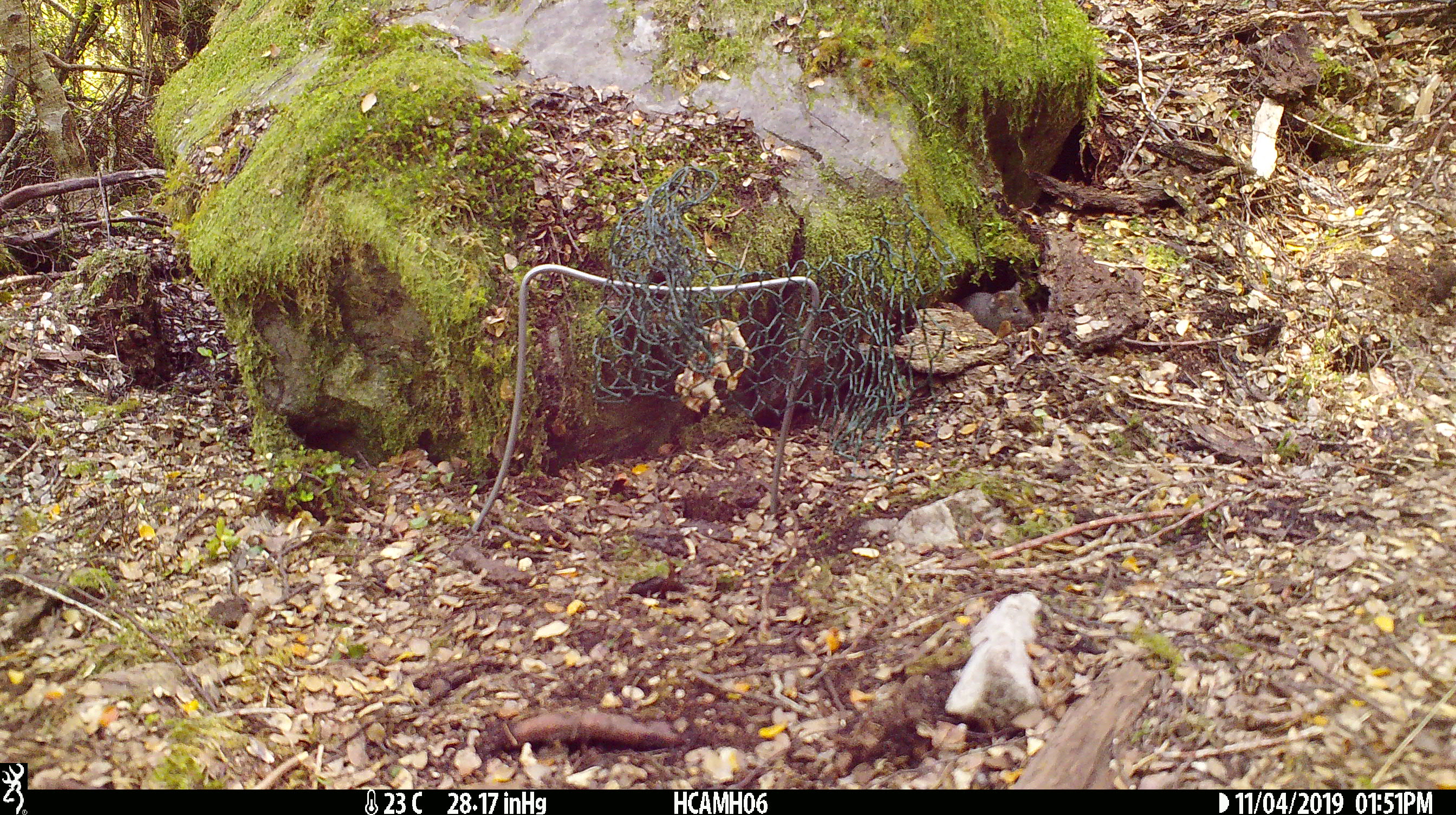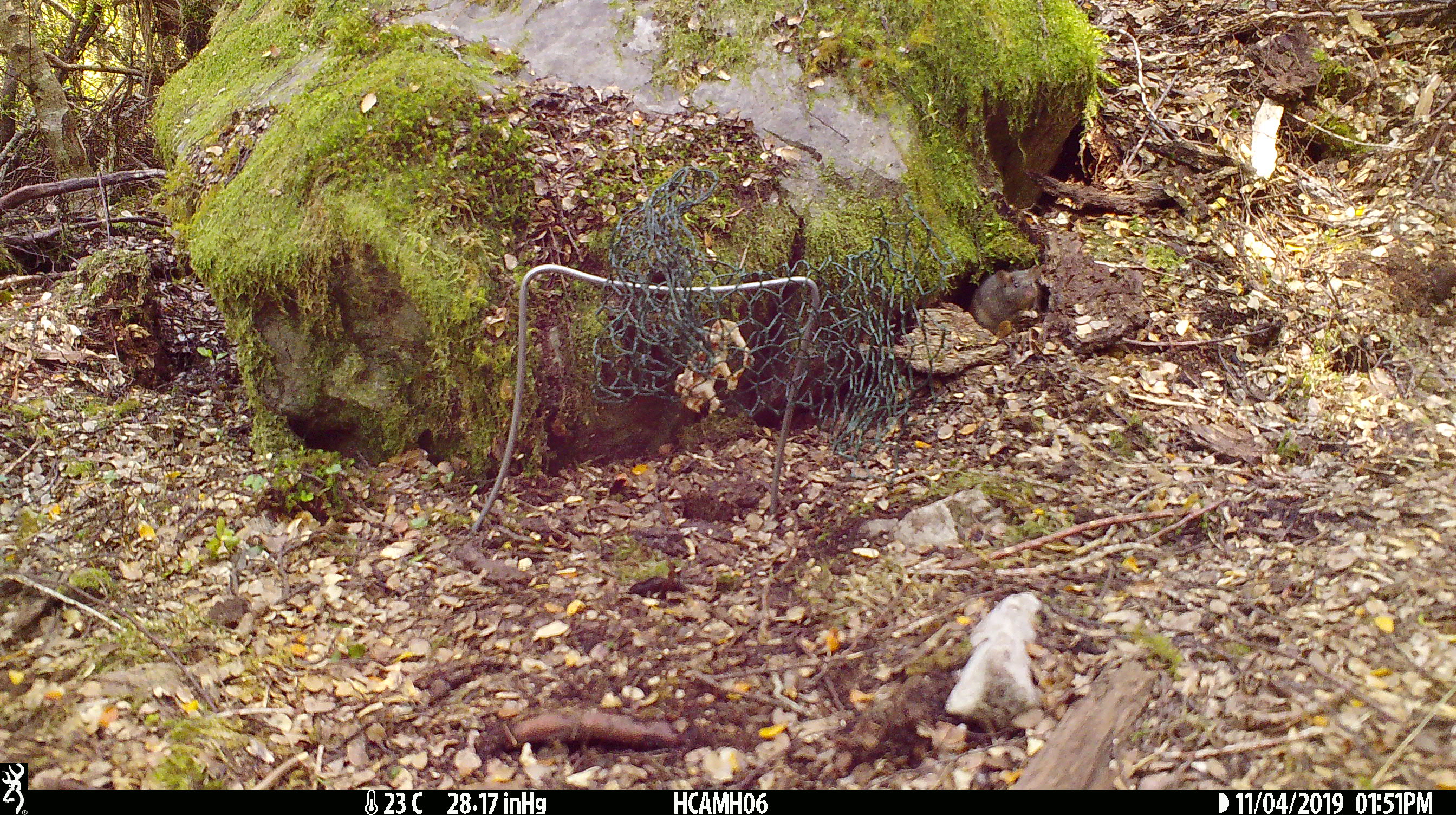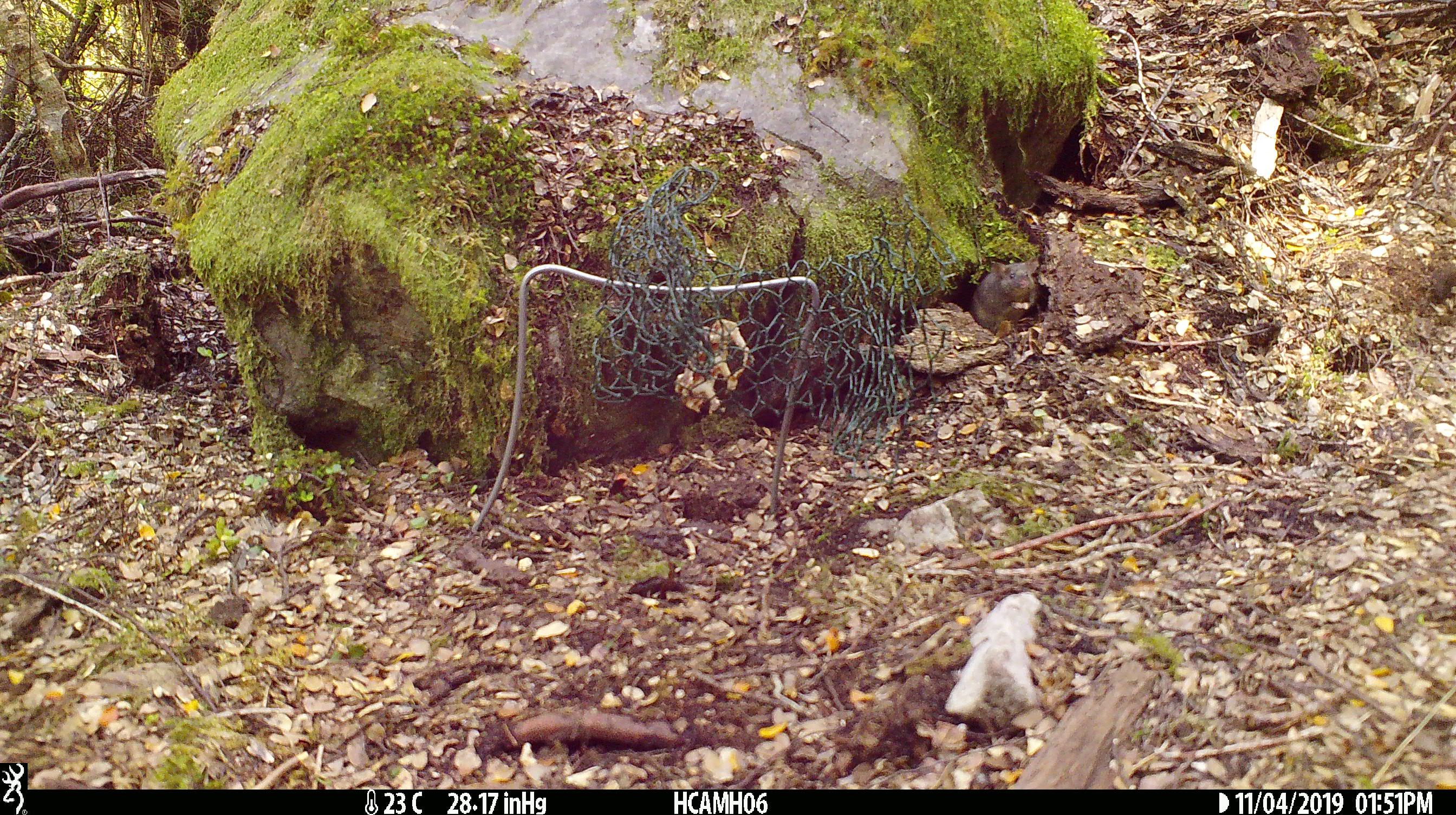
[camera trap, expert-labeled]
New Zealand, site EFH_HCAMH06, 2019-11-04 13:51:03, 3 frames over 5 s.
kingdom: Animalia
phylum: Chordata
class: Mammalia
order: Rodentia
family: Muridae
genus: Mus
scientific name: Mus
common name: mouse